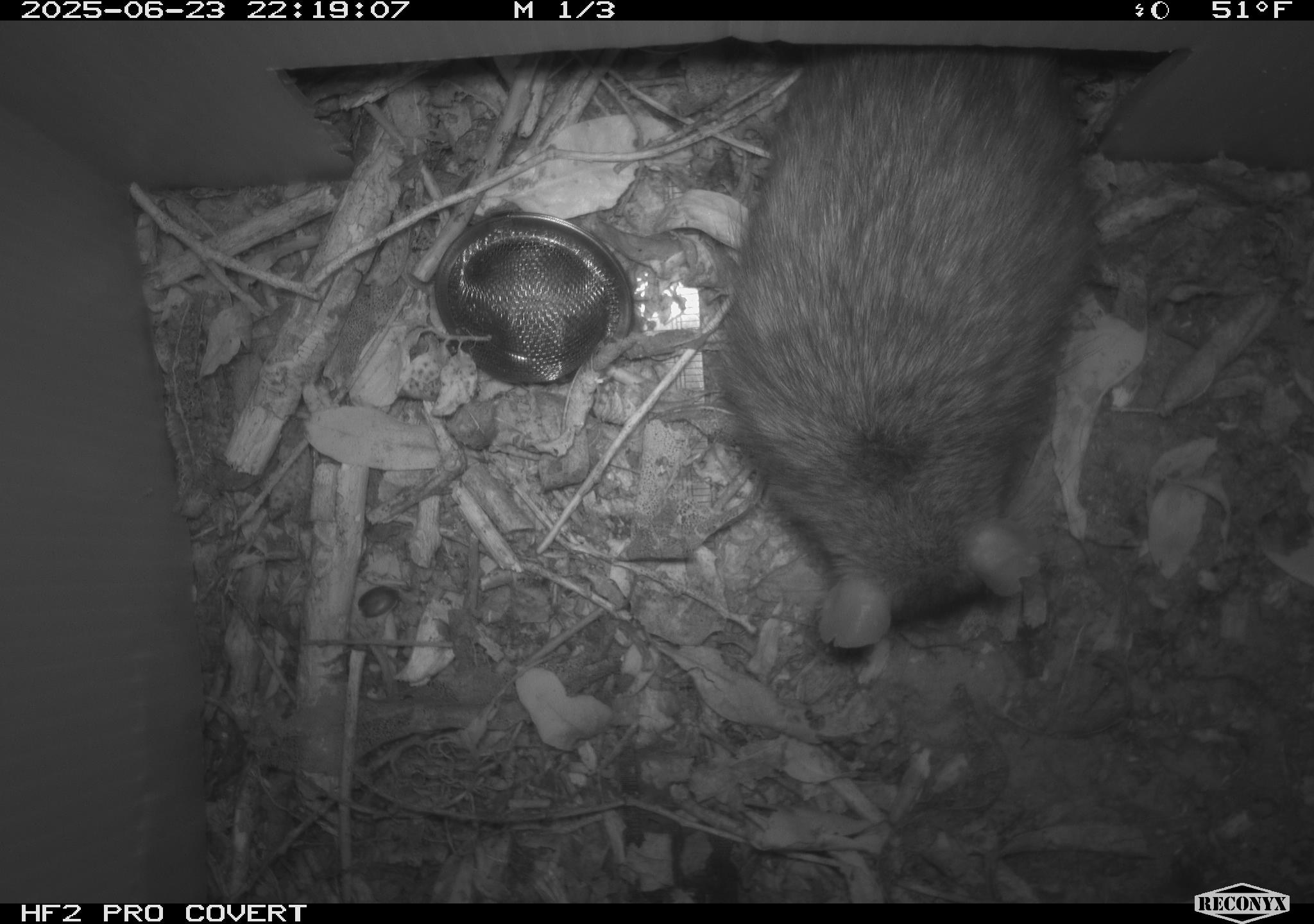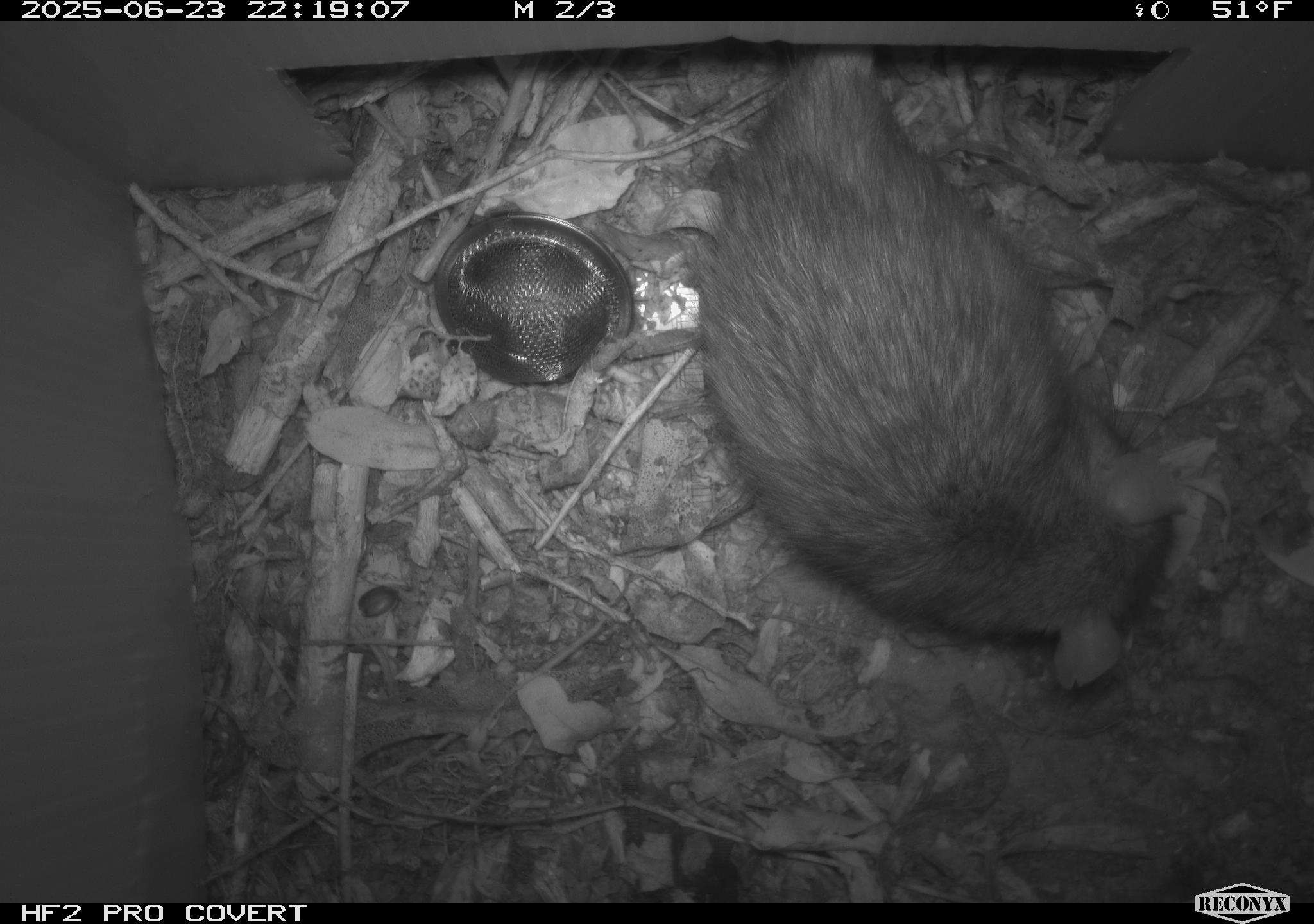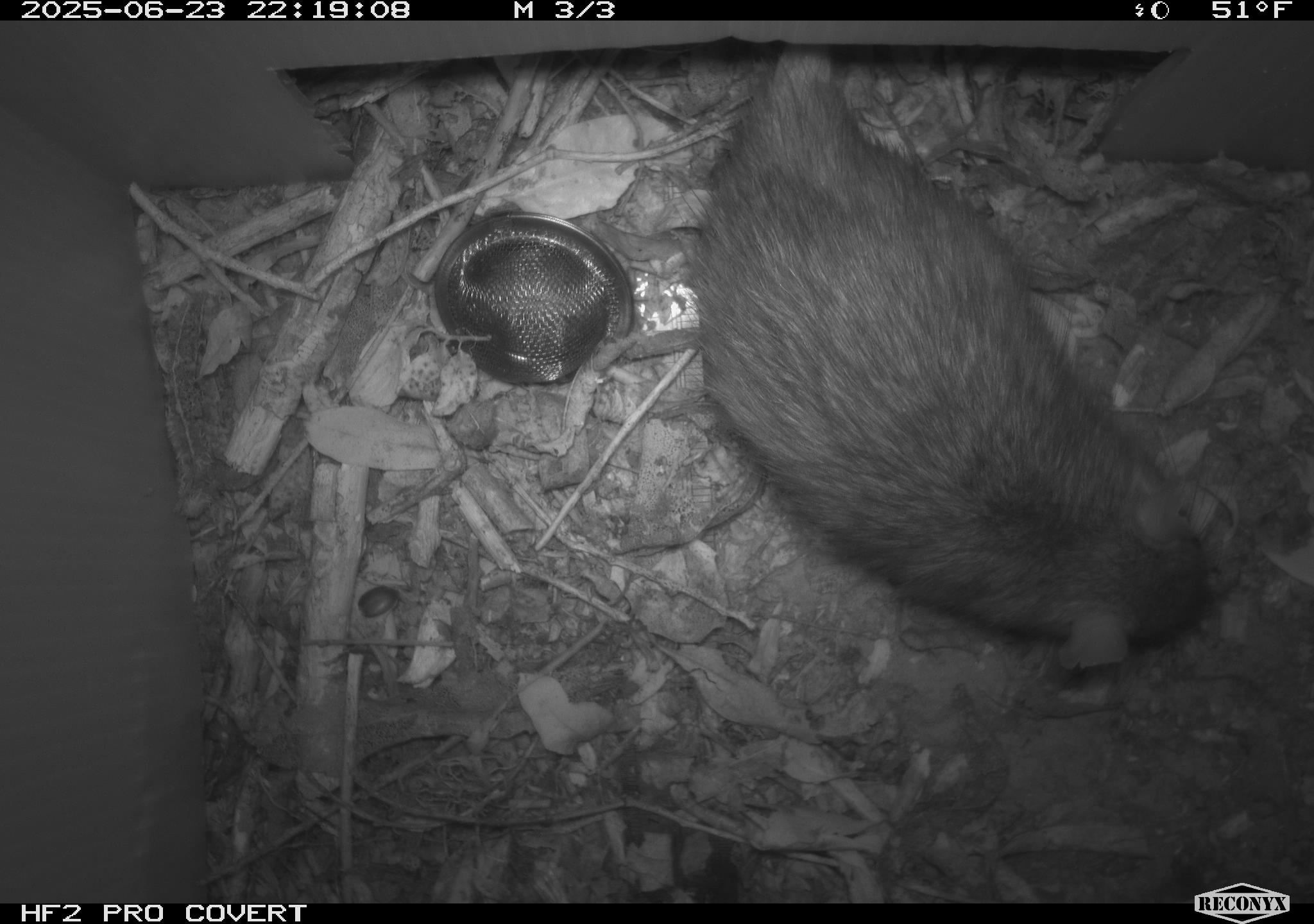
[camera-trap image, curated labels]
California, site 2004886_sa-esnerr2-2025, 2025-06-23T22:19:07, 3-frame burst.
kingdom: Animalia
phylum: Chordata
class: Mammalia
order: Rodentia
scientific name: Rodentia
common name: rodent